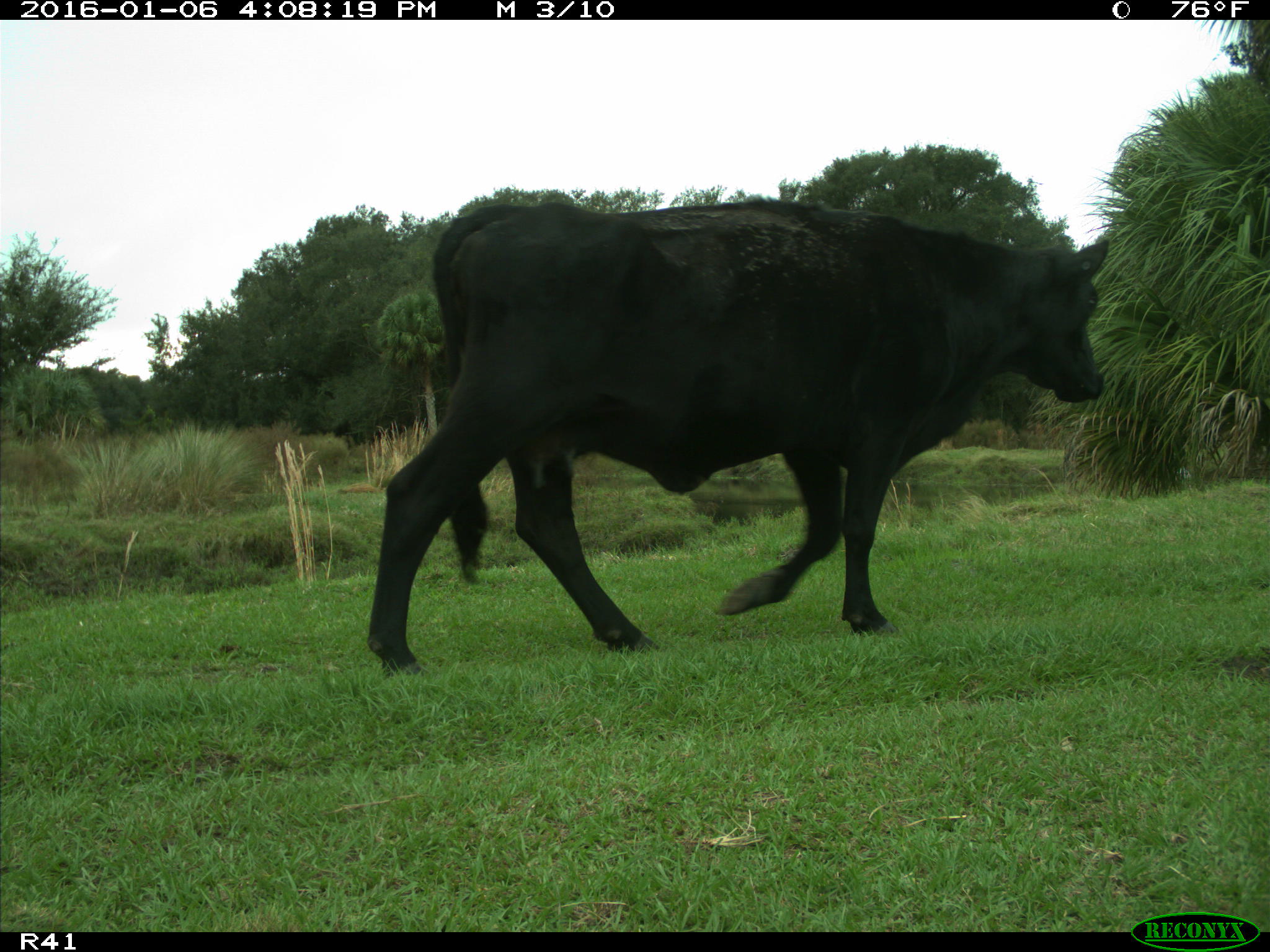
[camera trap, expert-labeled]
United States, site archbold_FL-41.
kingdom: Animalia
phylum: Chordata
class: Mammalia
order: Artiodactyla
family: Bovidae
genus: Bos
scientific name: Bos taurus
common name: domestic cow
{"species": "Bos taurus (domestic cow)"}